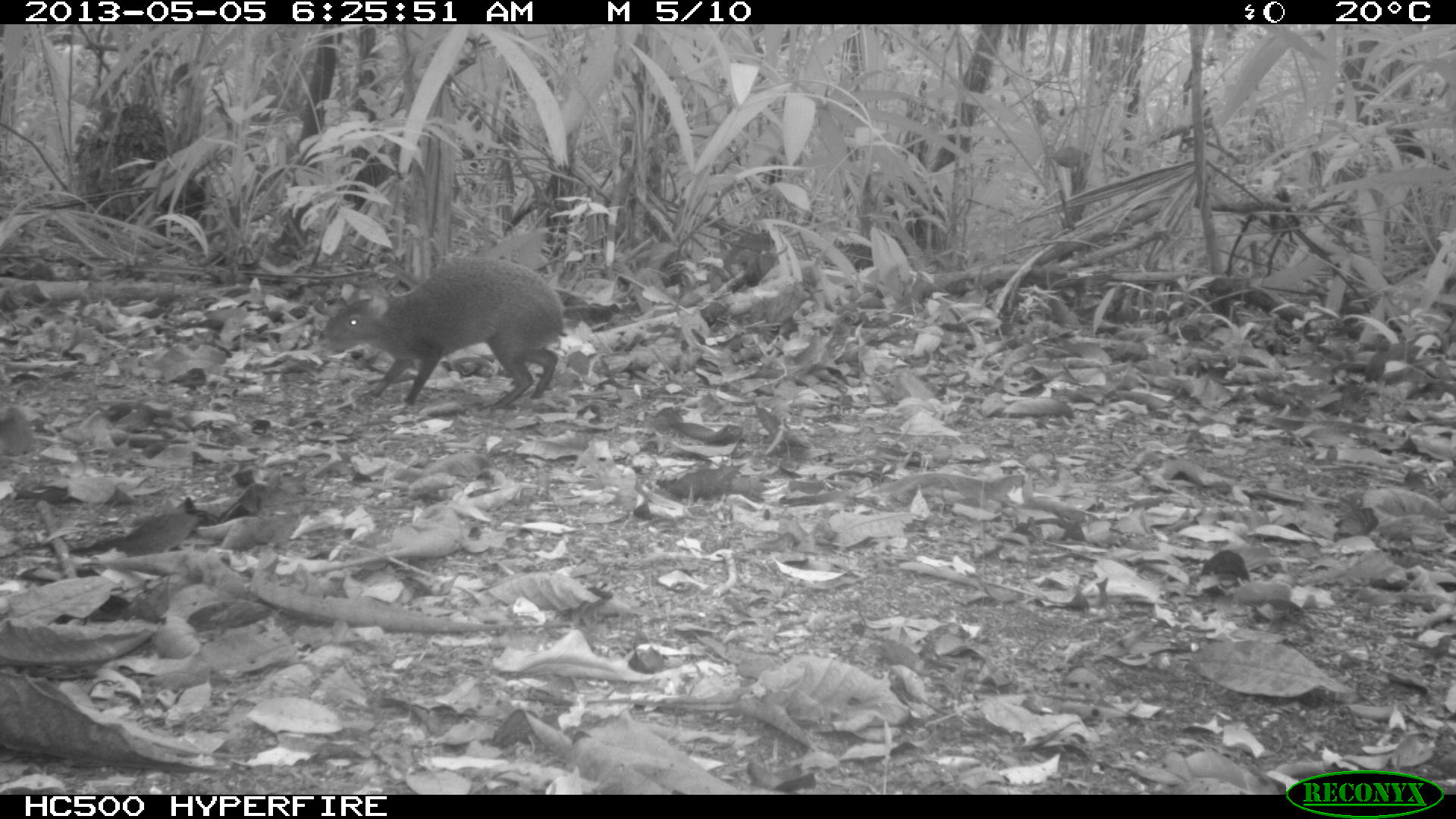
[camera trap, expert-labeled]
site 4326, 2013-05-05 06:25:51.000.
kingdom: Animalia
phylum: Chordata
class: Mammalia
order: Rodentia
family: Dasyproctidae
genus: Dasyprocta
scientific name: Dasyprocta punctata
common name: central american agouti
Dasyprocta punctata (central american agouti), count 1.